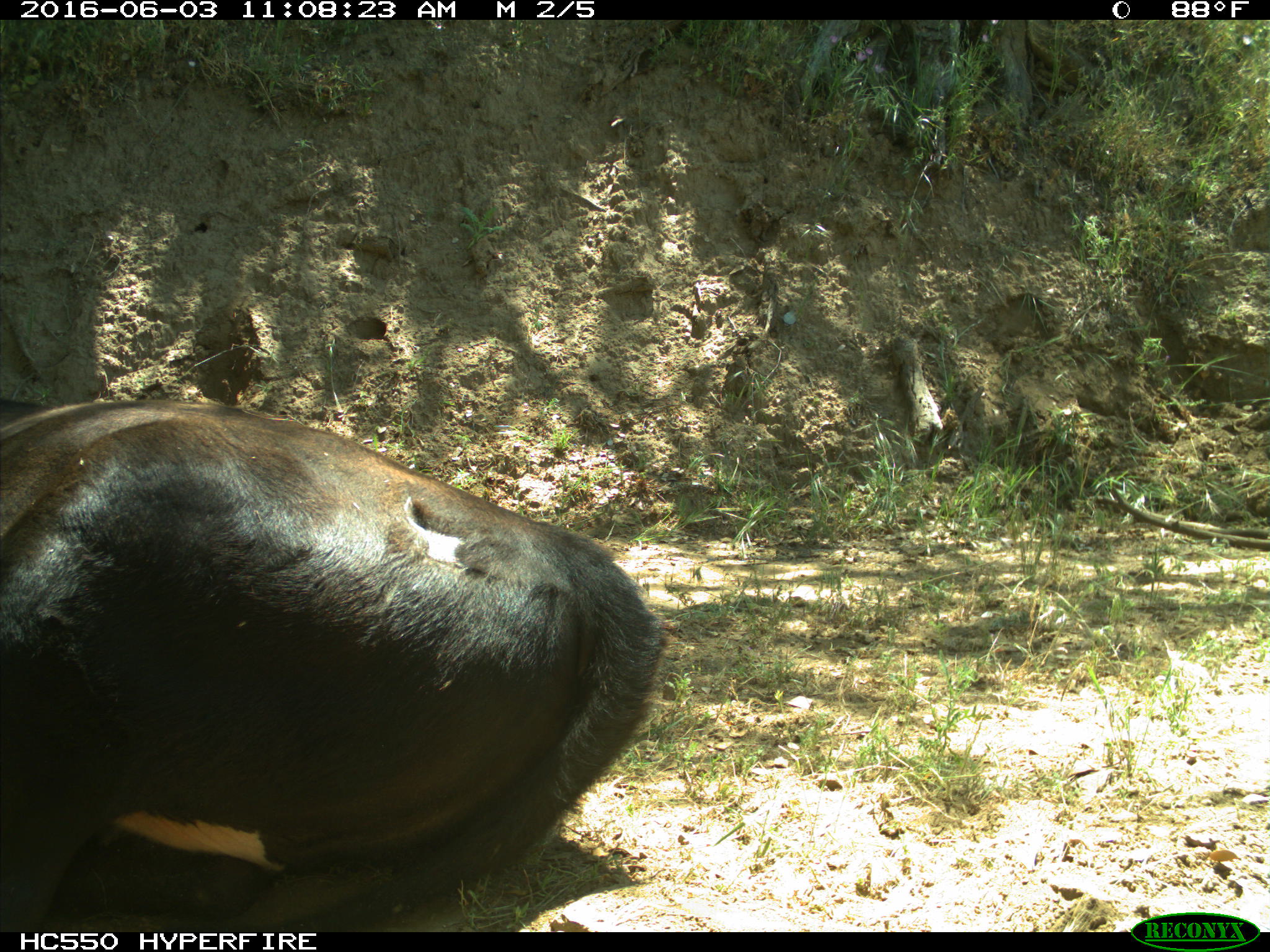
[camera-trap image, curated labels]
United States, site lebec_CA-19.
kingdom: Animalia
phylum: Chordata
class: Mammalia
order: Artiodactyla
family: Bovidae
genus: Bos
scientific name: Bos taurus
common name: domestic cow